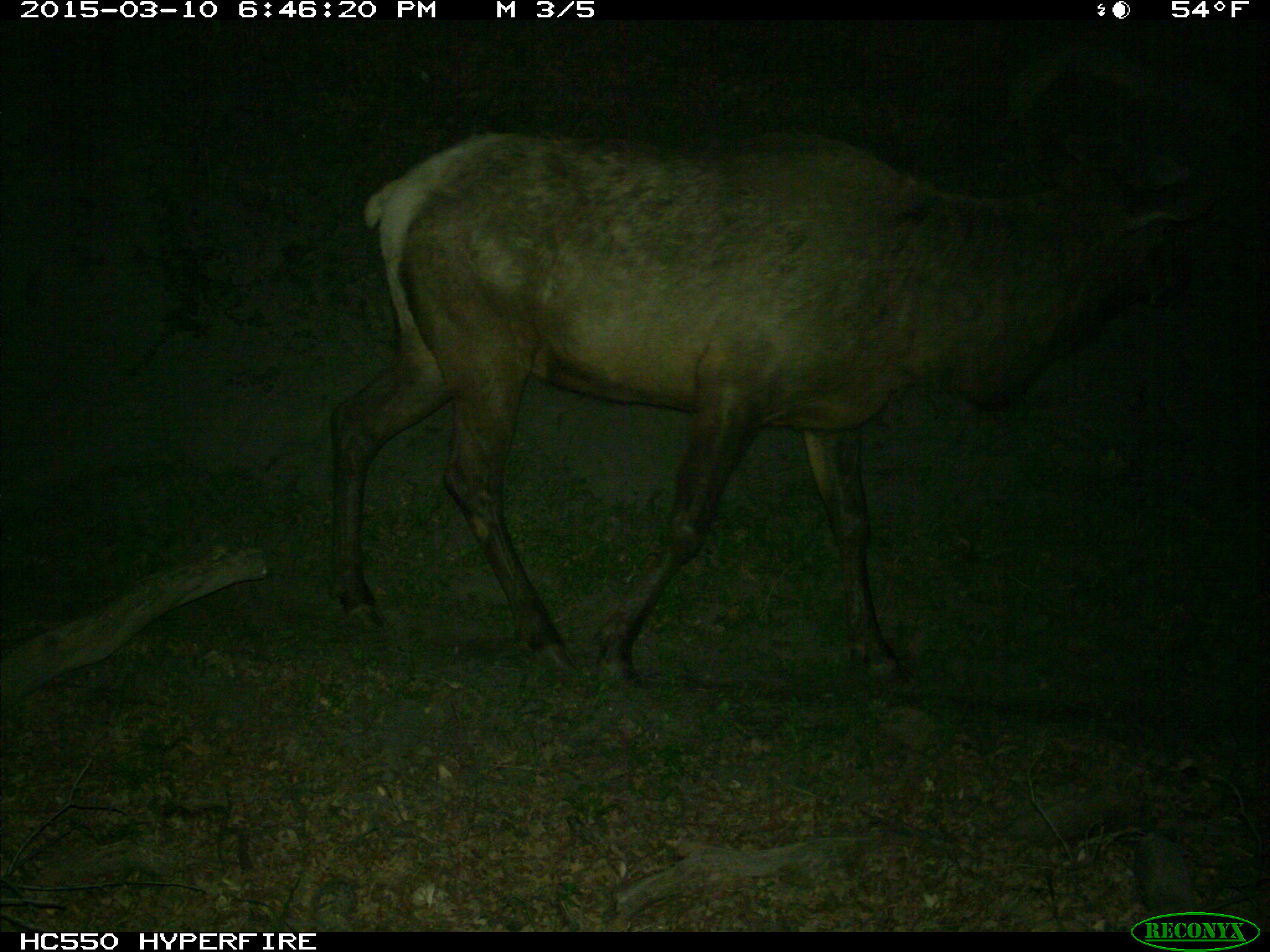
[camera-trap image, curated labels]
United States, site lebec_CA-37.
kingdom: Animalia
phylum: Chordata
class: Mammalia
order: Artiodactyla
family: Cervidae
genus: Cervus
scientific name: Cervus canadensis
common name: elk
Cervus canadensis (elk).